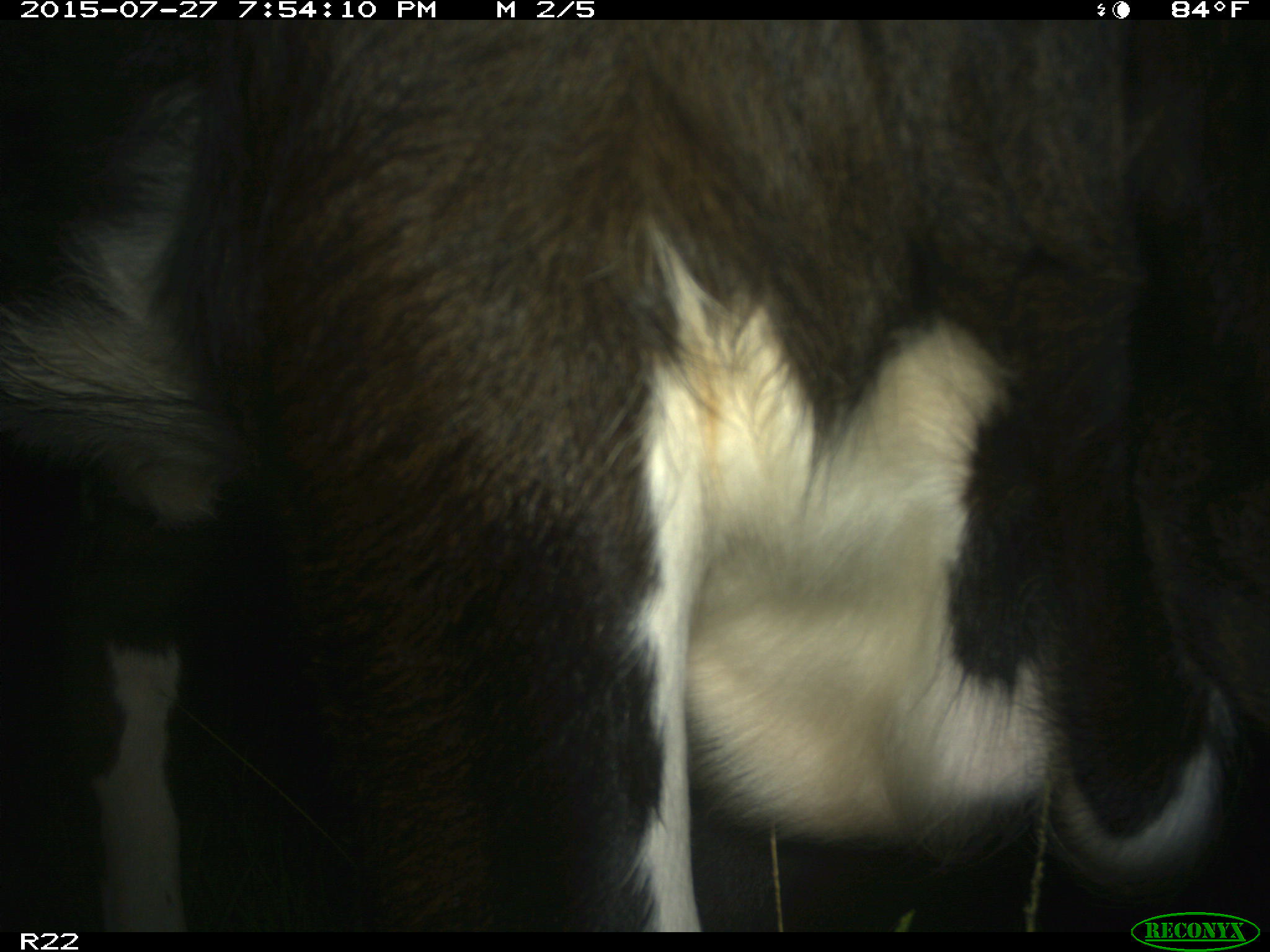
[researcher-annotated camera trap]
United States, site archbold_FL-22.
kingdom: Animalia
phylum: Chordata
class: Mammalia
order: Artiodactyla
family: Bovidae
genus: Bos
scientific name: Bos taurus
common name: domestic cow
Bos taurus (domestic cow).